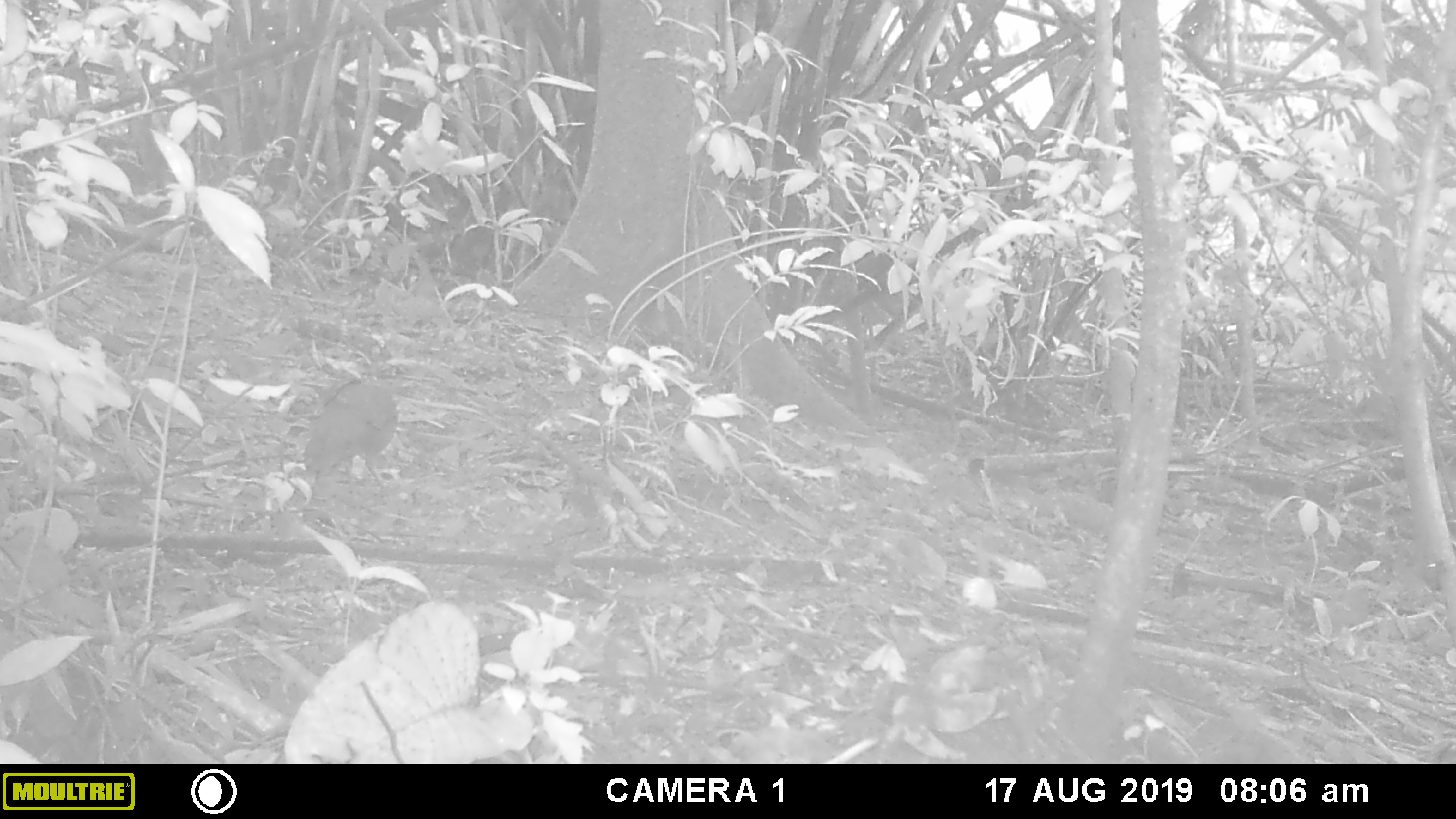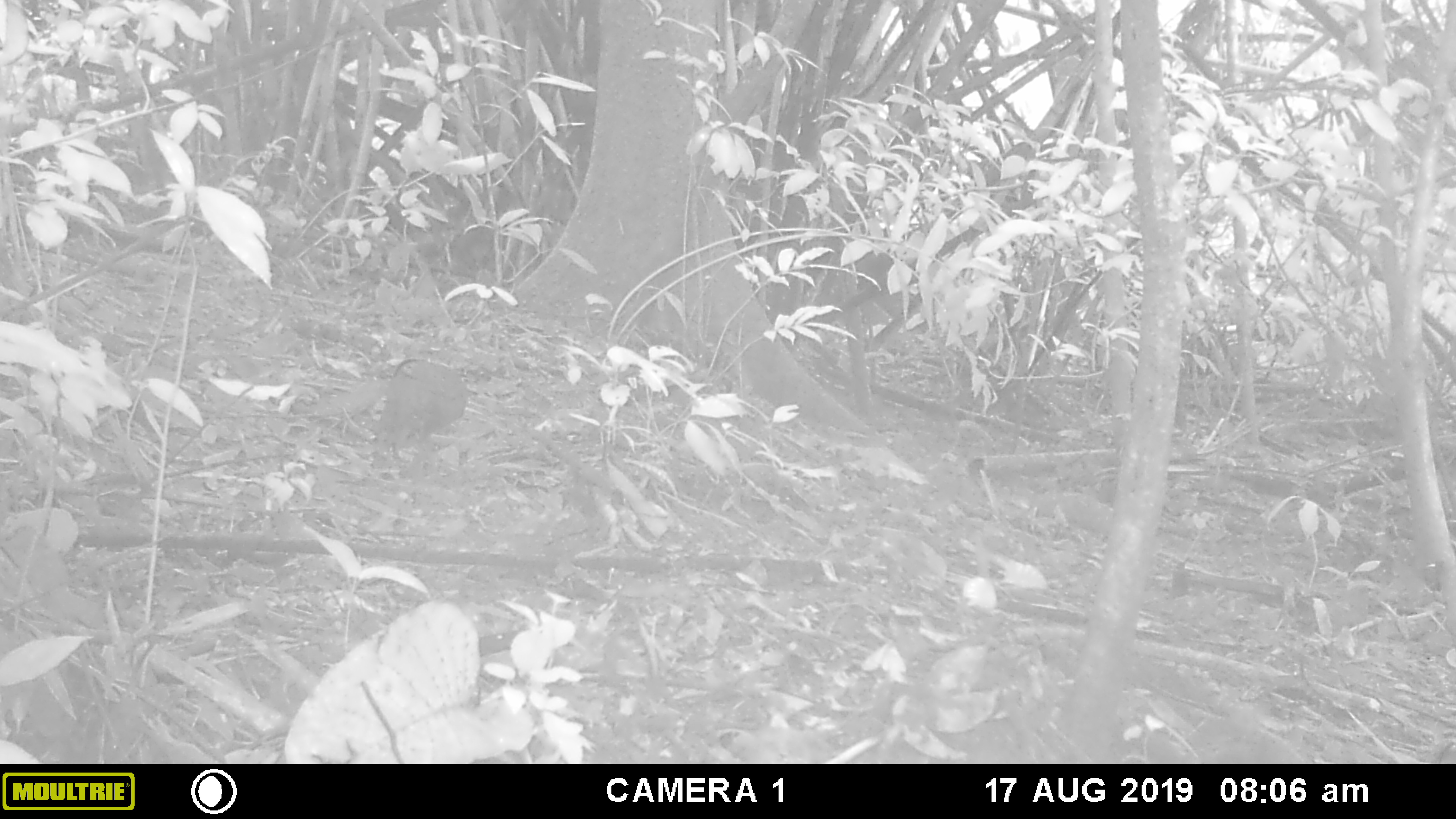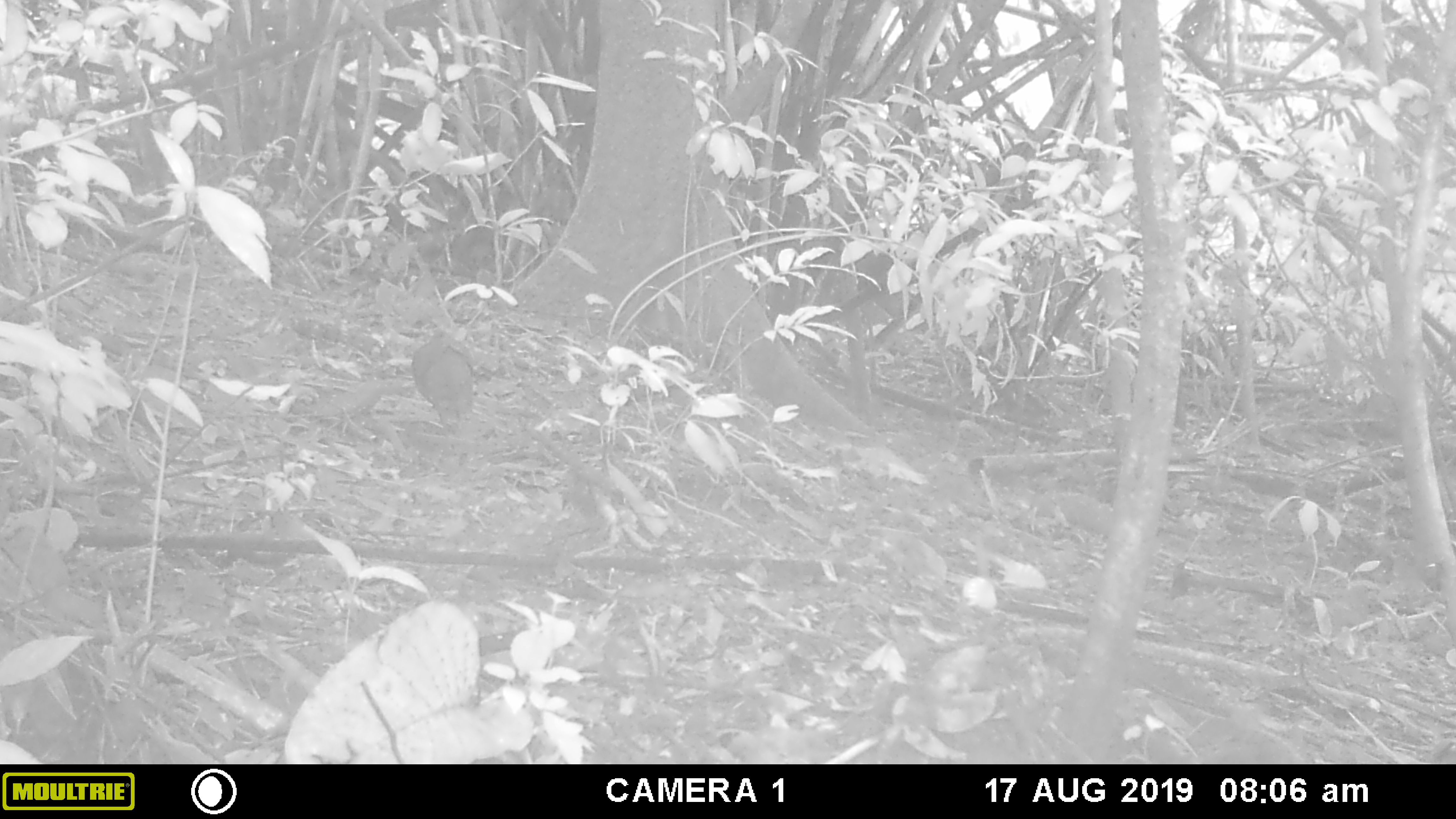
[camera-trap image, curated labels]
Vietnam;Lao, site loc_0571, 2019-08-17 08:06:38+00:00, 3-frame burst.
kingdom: Animalia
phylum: Chordata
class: Aves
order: Galliformes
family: Phasianidae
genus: Polyplectron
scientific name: Polyplectron bicalcaratum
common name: gray peacock-pheasant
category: grey peacock pheasant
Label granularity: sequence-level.